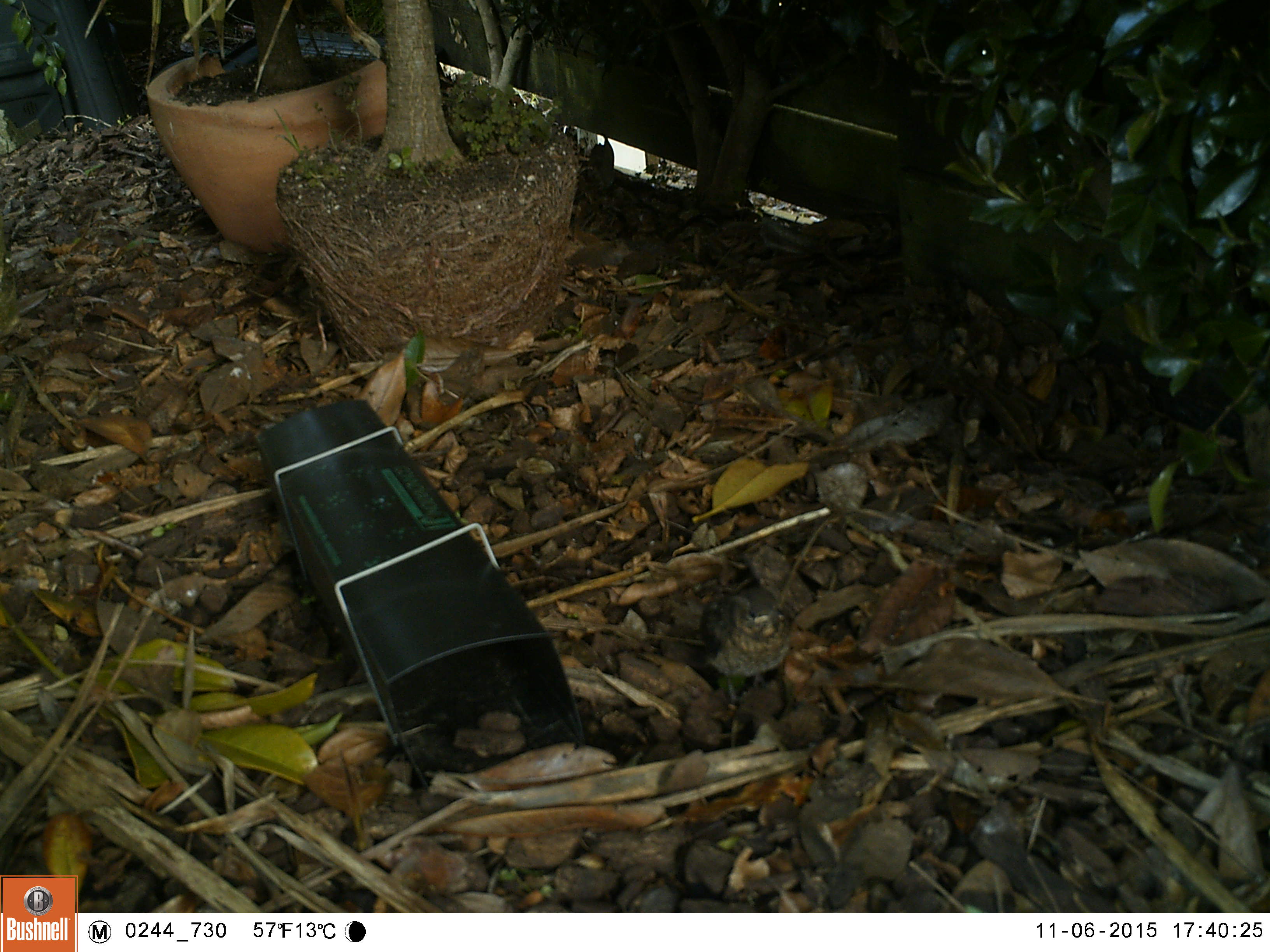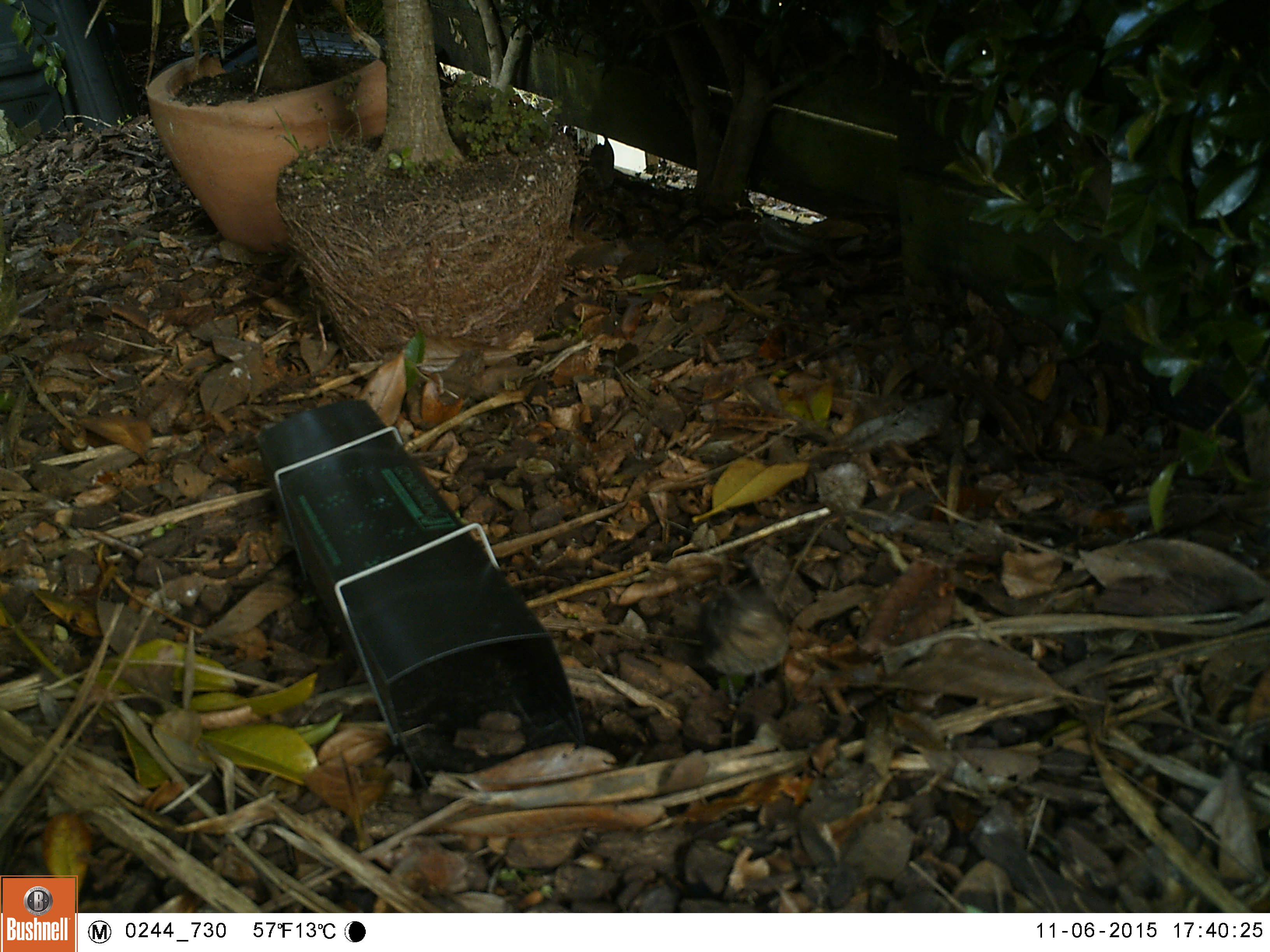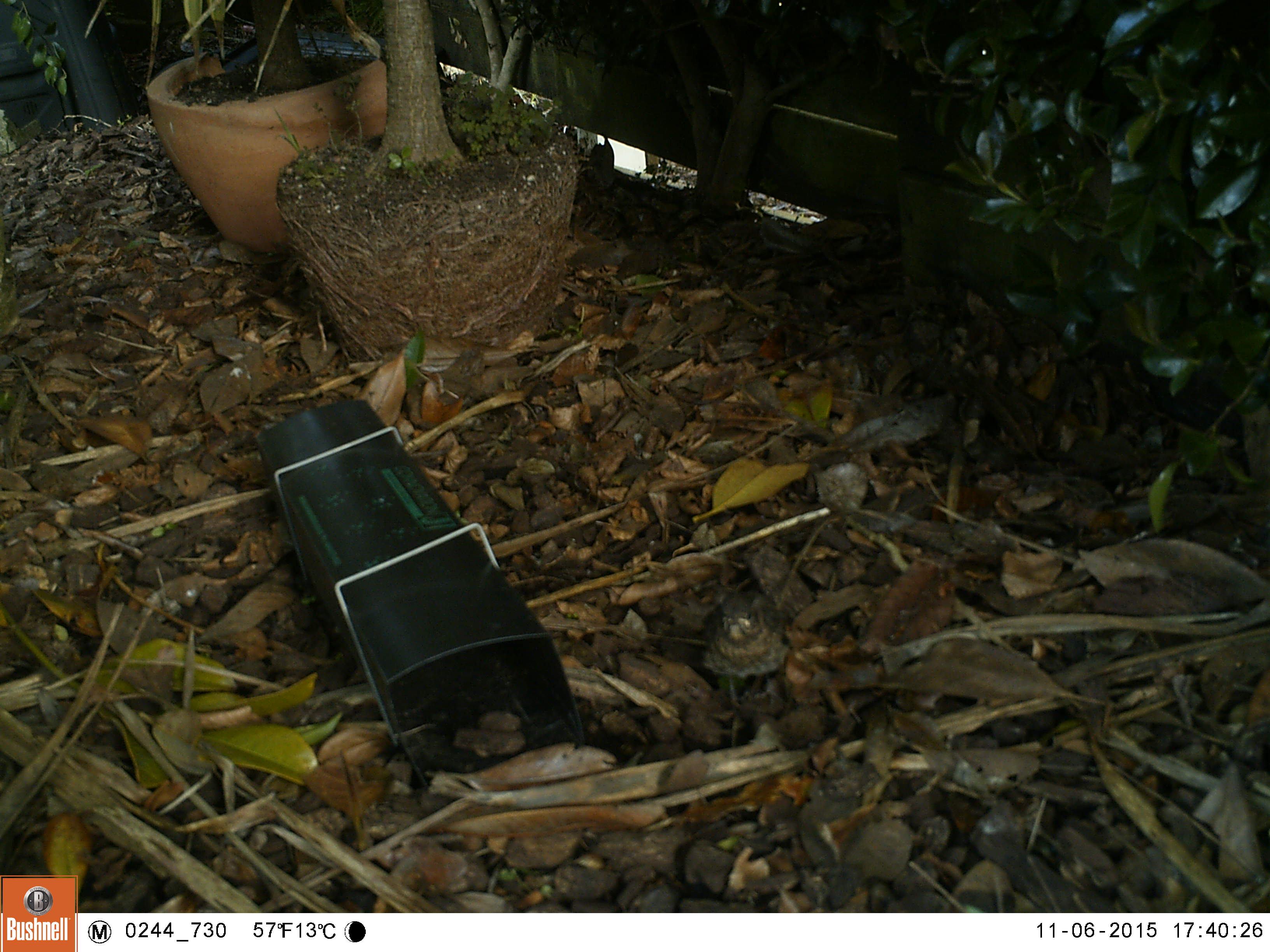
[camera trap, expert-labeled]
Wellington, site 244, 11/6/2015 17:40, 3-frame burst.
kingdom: Animalia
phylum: Chordata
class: Aves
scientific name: Aves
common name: bird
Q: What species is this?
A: Bird (Aves).